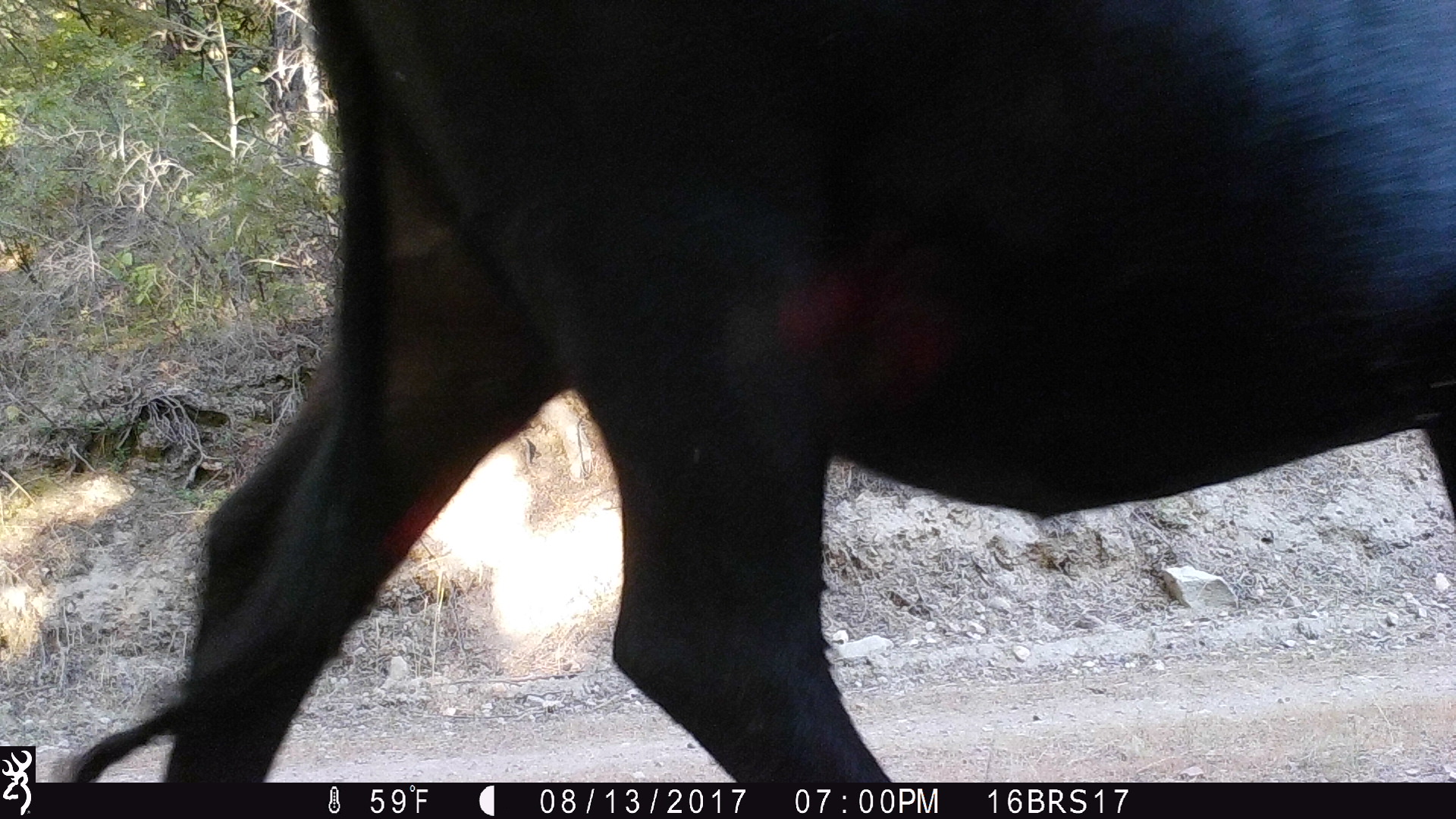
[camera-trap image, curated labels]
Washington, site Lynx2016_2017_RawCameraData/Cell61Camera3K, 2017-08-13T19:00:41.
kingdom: Animalia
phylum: Chordata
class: Mammalia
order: Artiodactyla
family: Bovidae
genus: Bos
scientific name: Bos taurus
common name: domestic cattle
Domestic cattle (Bos taurus). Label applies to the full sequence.